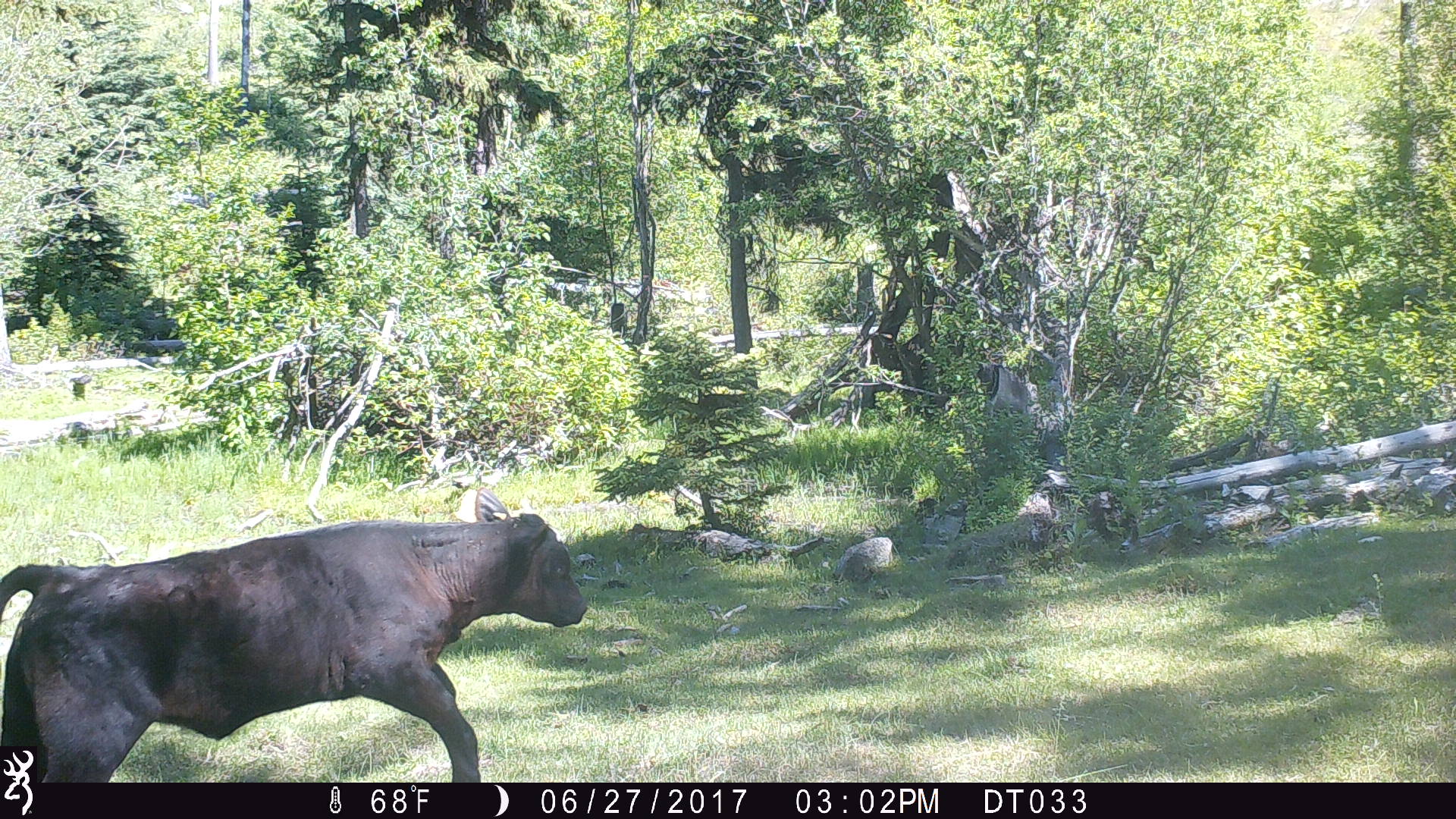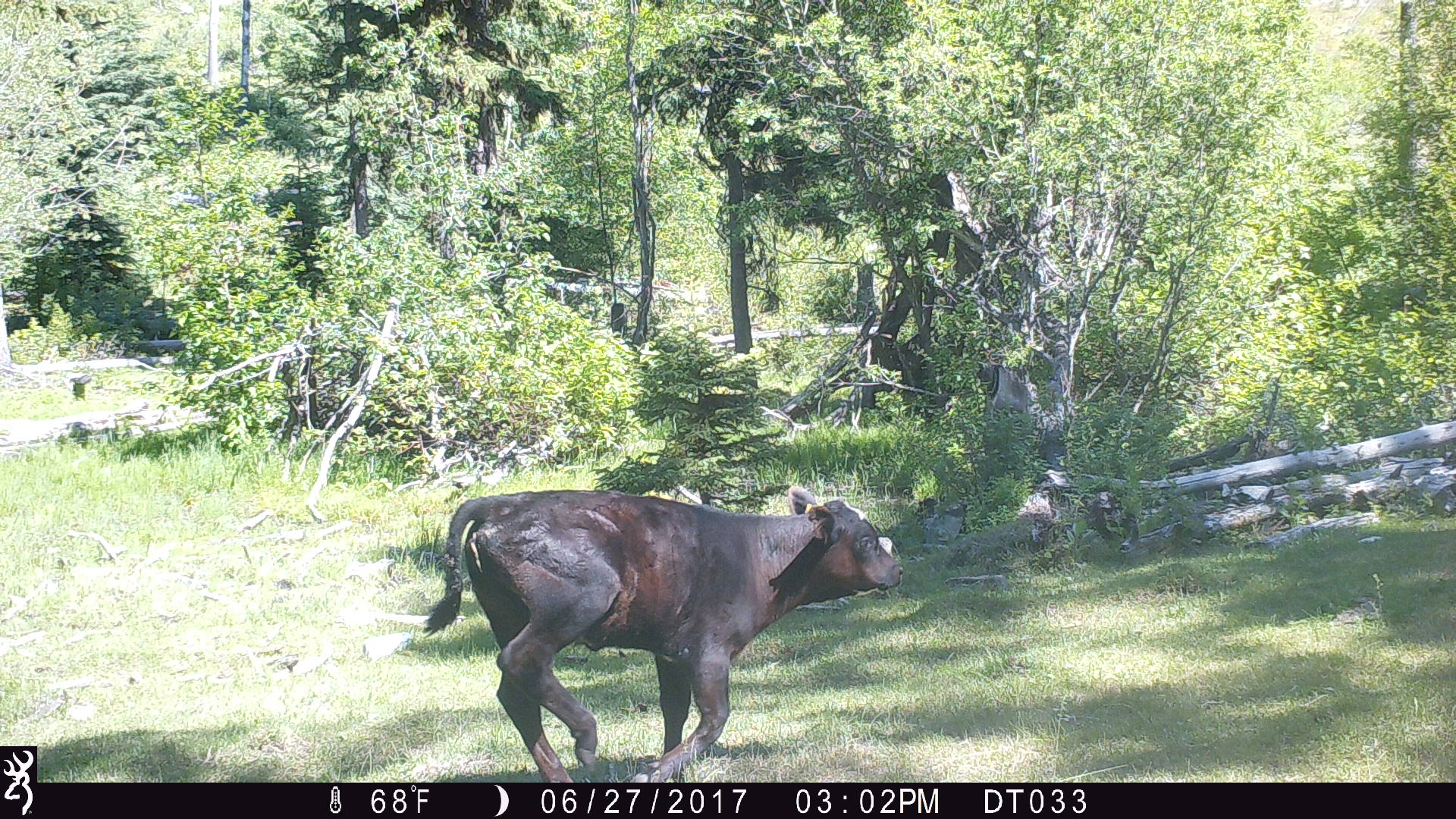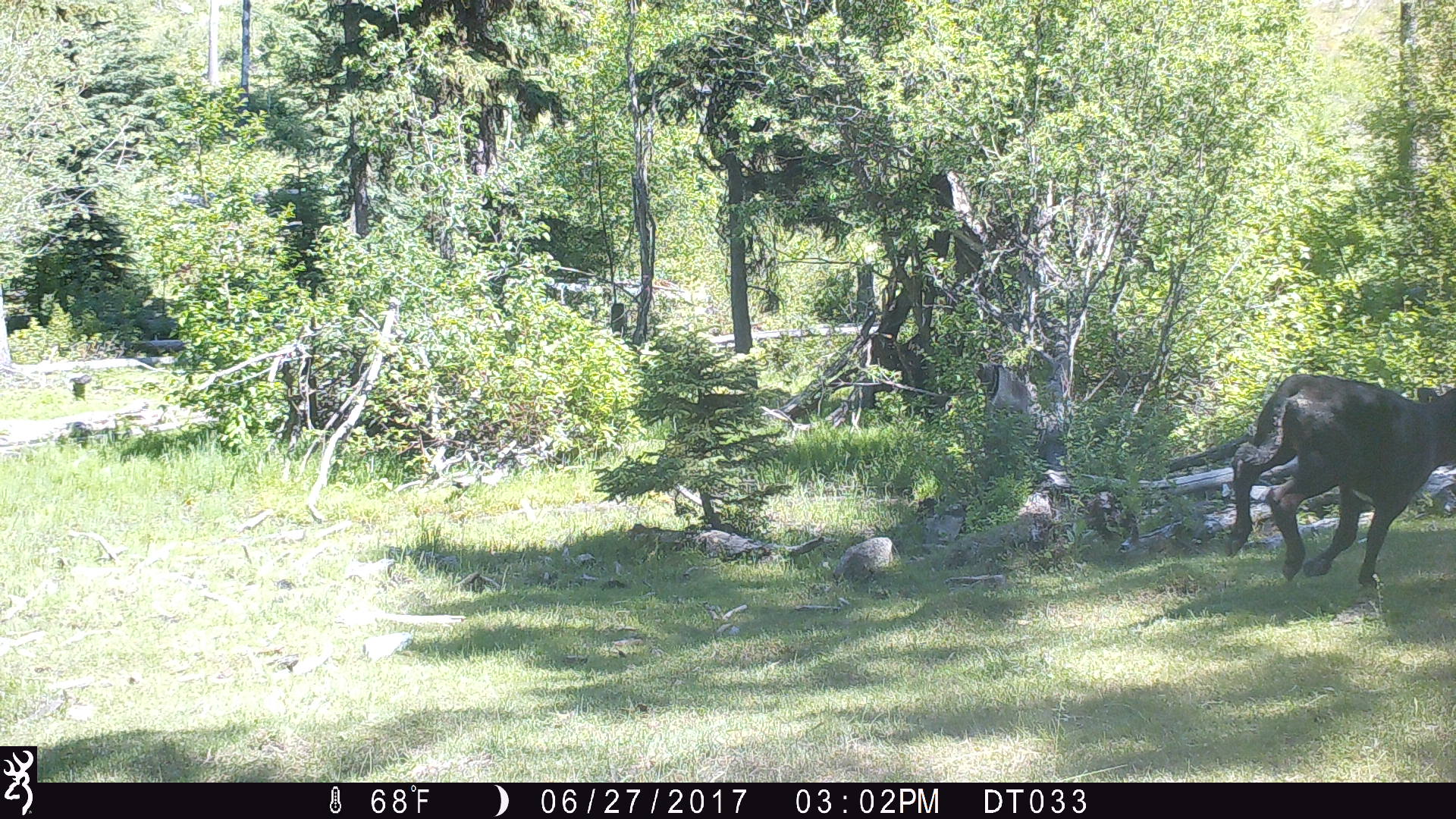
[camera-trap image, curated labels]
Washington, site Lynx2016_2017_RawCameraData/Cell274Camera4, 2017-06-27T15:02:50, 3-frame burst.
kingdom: Animalia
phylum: Chordata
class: Mammalia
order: Artiodactyla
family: Bovidae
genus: Bos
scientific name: Bos taurus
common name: domestic cattle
Domestic cattle (Bos taurus). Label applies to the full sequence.